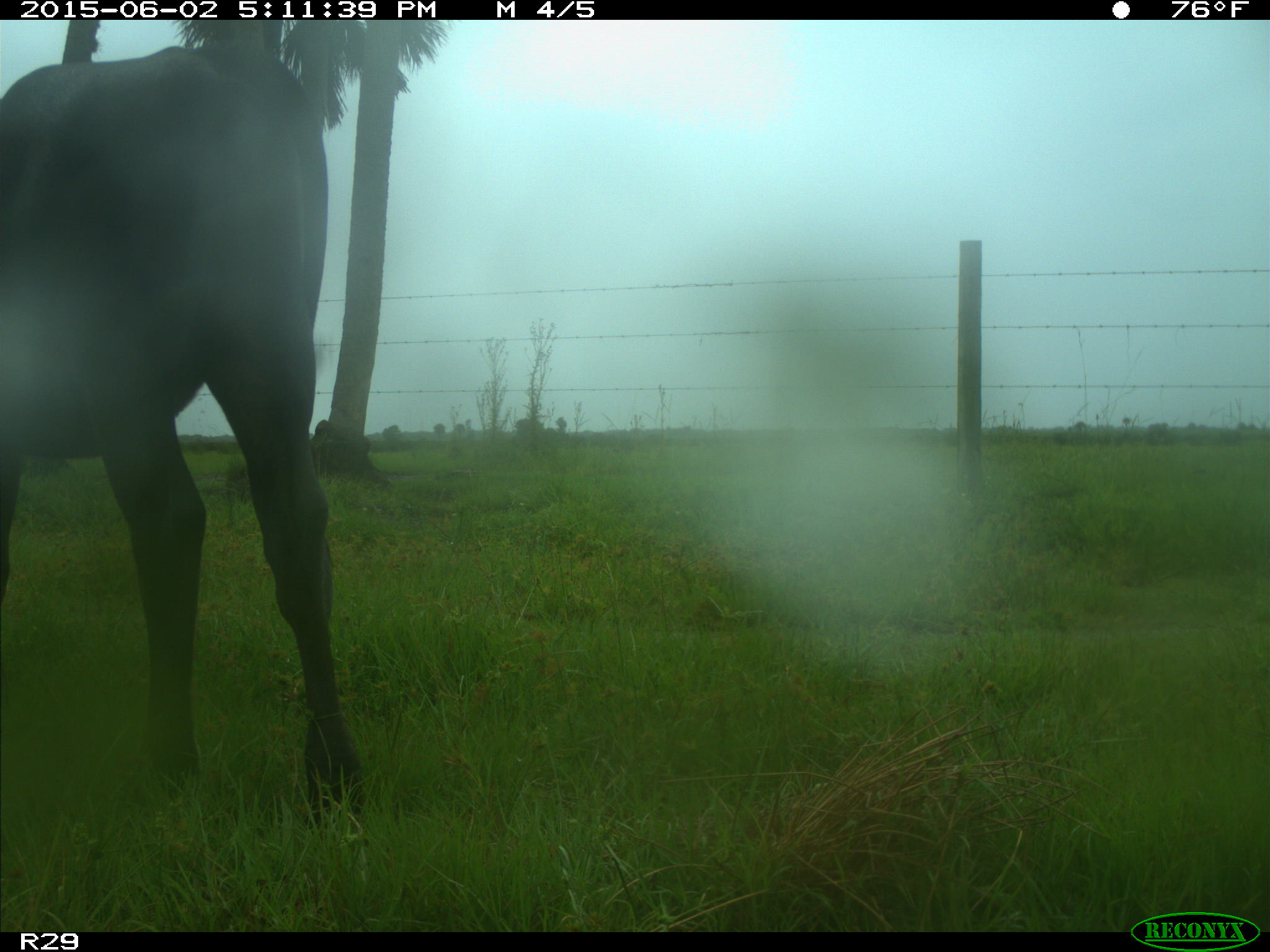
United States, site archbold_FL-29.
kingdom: Animalia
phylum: Chordata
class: Mammalia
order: Artiodactyla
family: Bovidae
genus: Bos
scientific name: Bos taurus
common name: domestic cow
Bos taurus (domestic cow).